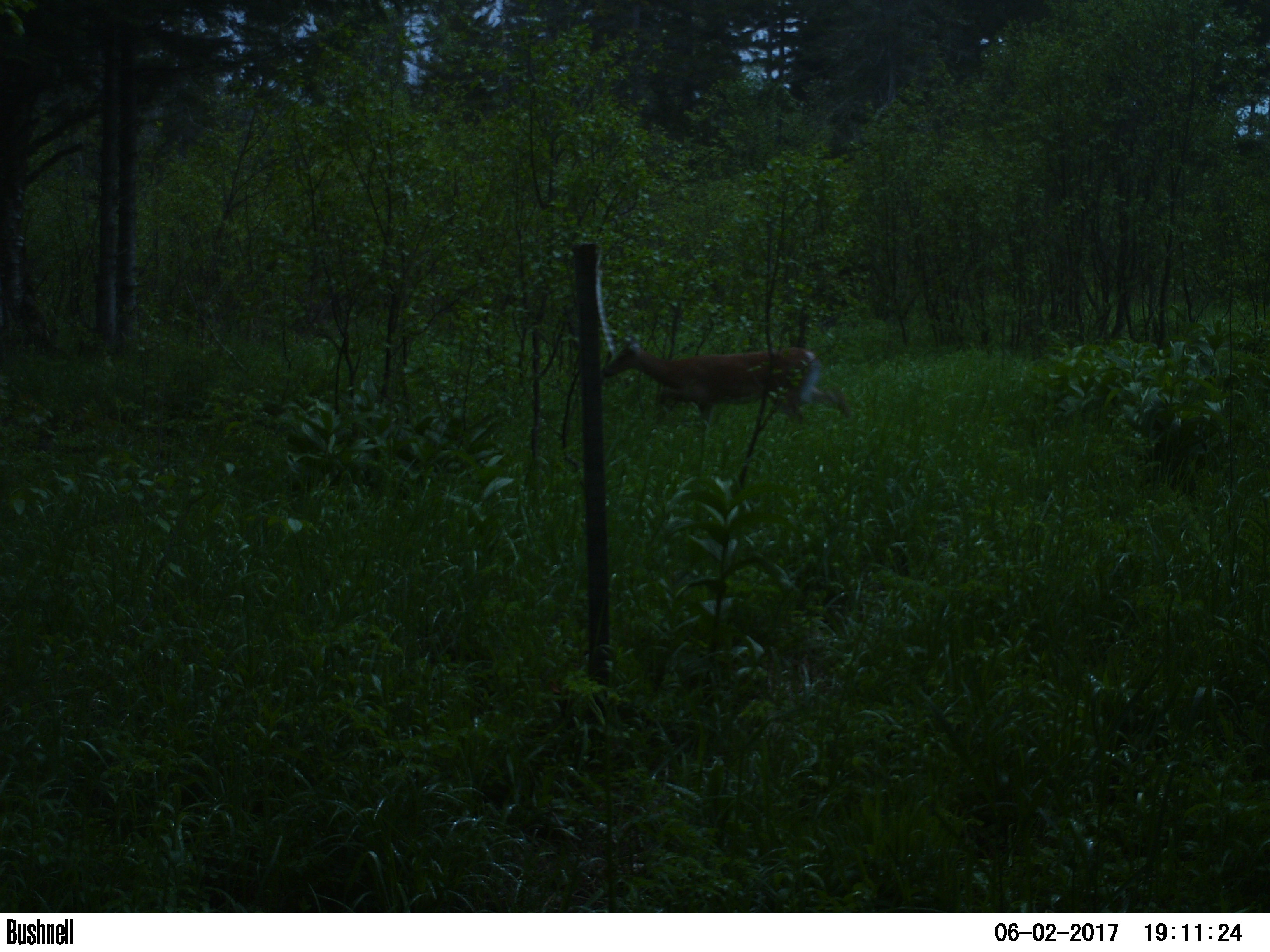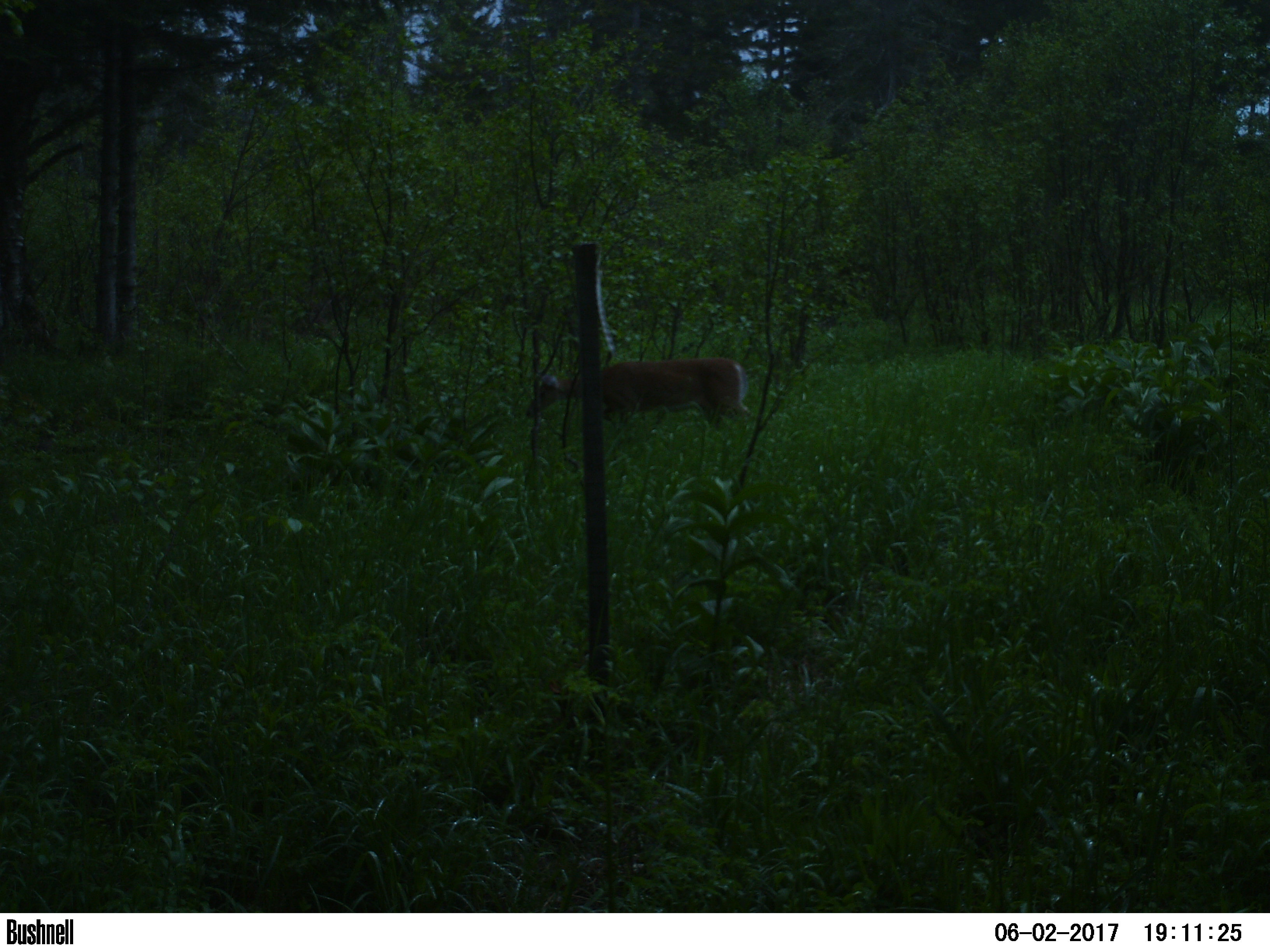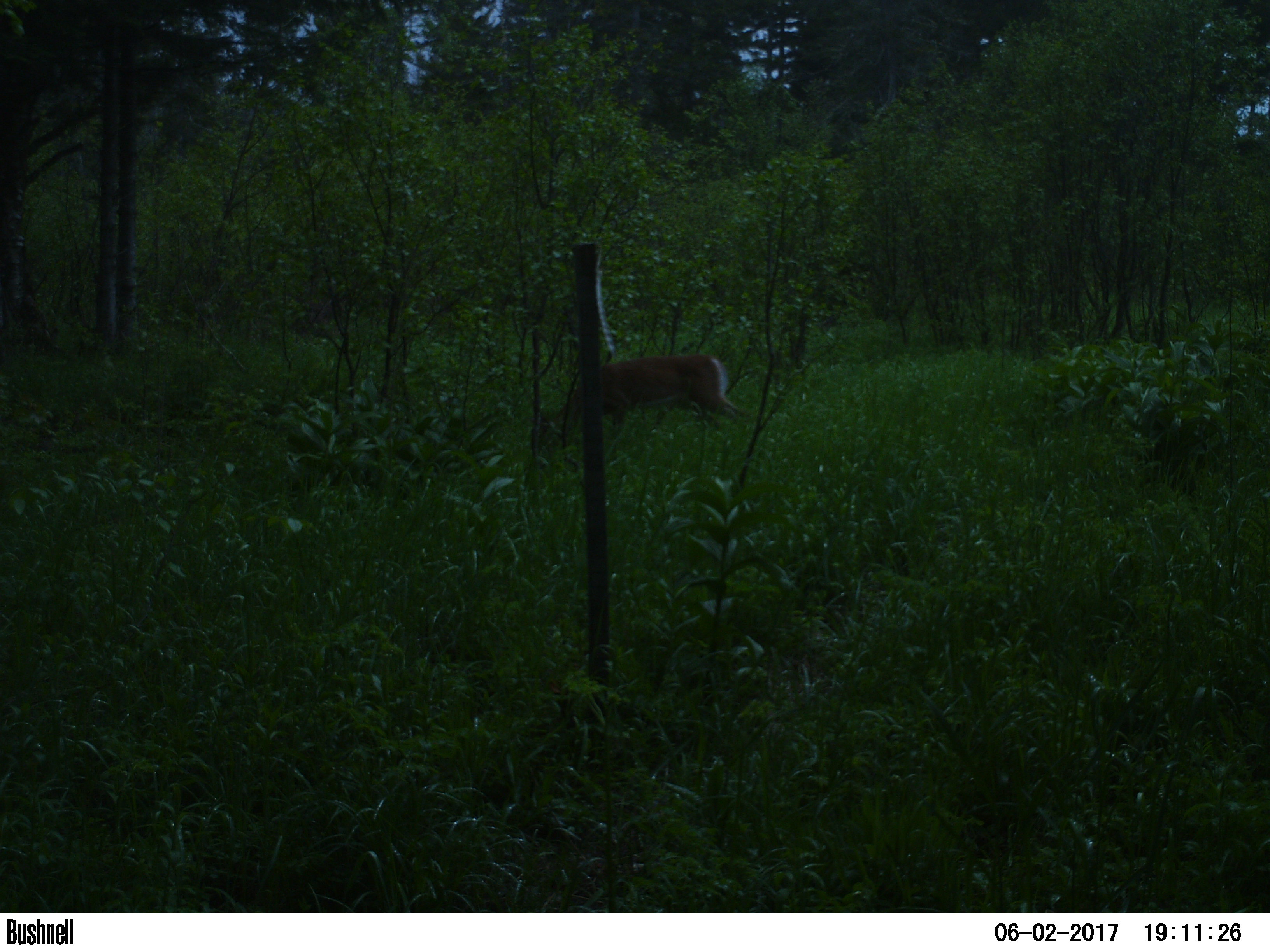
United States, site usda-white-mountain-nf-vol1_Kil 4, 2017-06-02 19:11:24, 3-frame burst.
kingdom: Animalia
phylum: Chordata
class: Mammalia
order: Artiodactyla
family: Cervidae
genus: Odocoileus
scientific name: Odocoileus virginianus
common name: white-tailed deer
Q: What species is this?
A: White-tailed deer (Odocoileus virginianus).